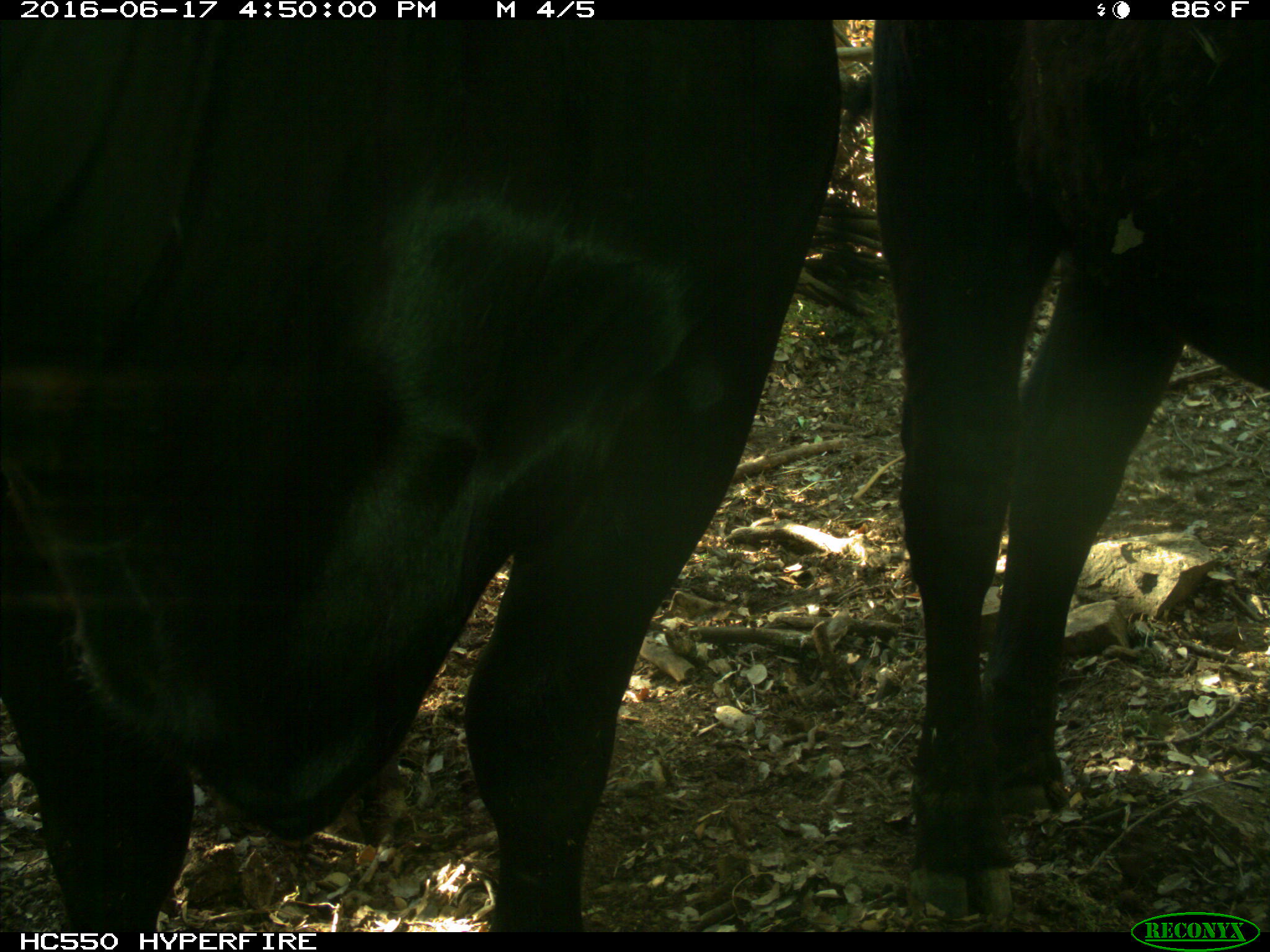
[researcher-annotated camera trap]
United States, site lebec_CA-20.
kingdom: Animalia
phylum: Chordata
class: Mammalia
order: Artiodactyla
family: Bovidae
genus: Bos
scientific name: Bos taurus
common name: domestic cow